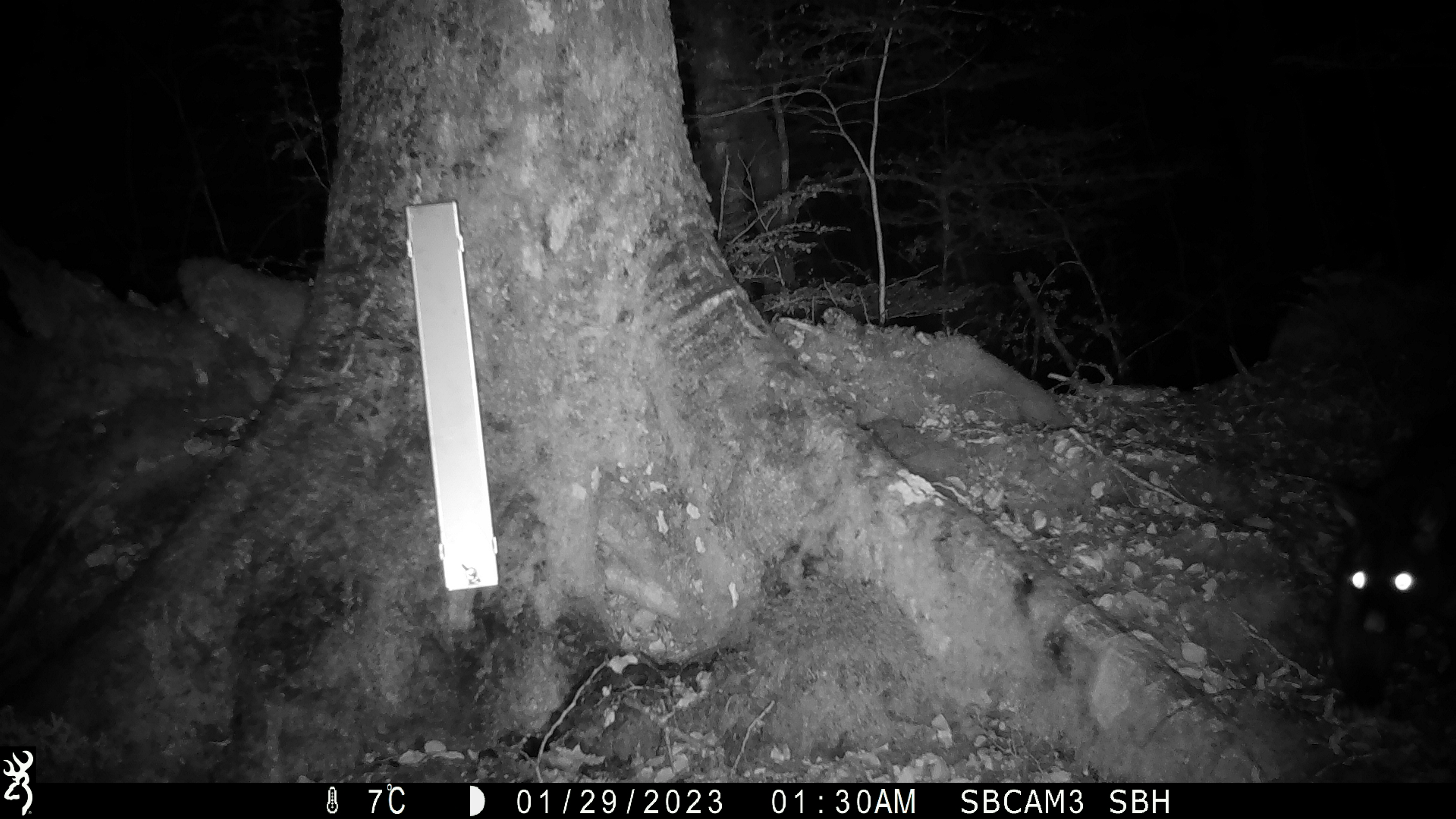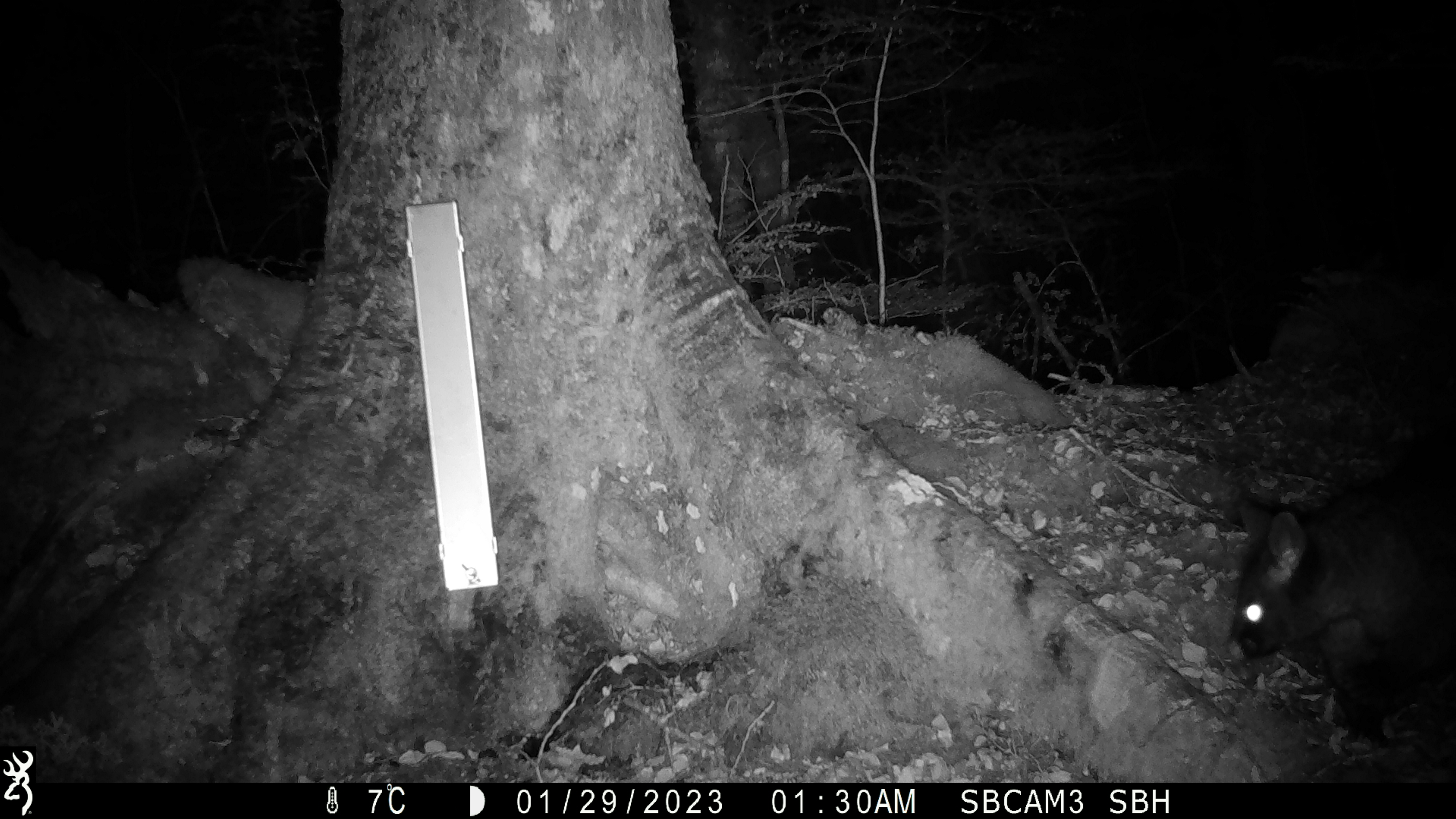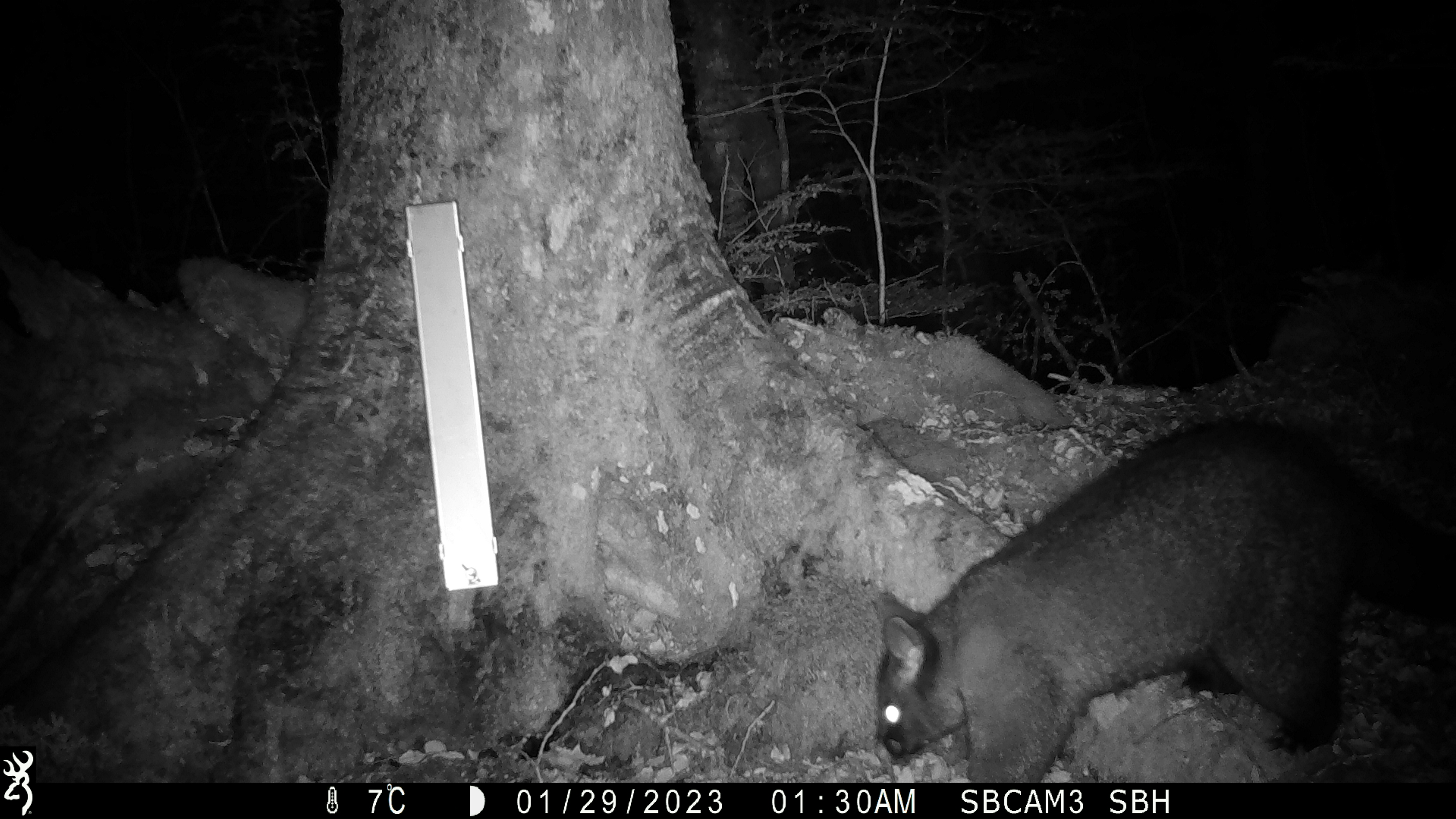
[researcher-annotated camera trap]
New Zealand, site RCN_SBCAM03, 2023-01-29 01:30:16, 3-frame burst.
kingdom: Animalia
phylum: Chordata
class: Mammalia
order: Diprotodontia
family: Phalangeridae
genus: Trichosurus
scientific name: Trichosurus vulpecula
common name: common brushtail possum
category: possum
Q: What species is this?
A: Possum (common brushtail possum) (Trichosurus vulpecula).